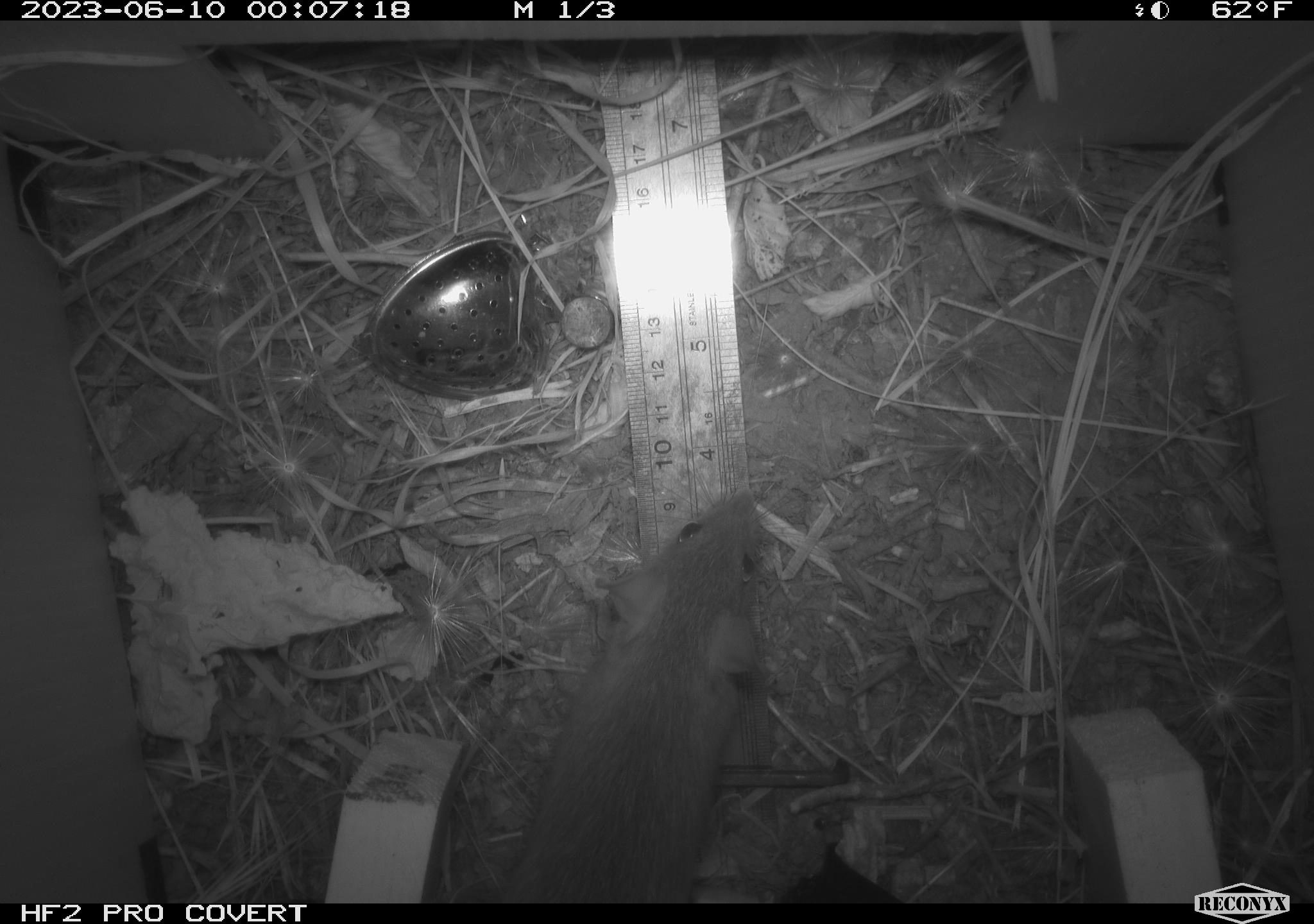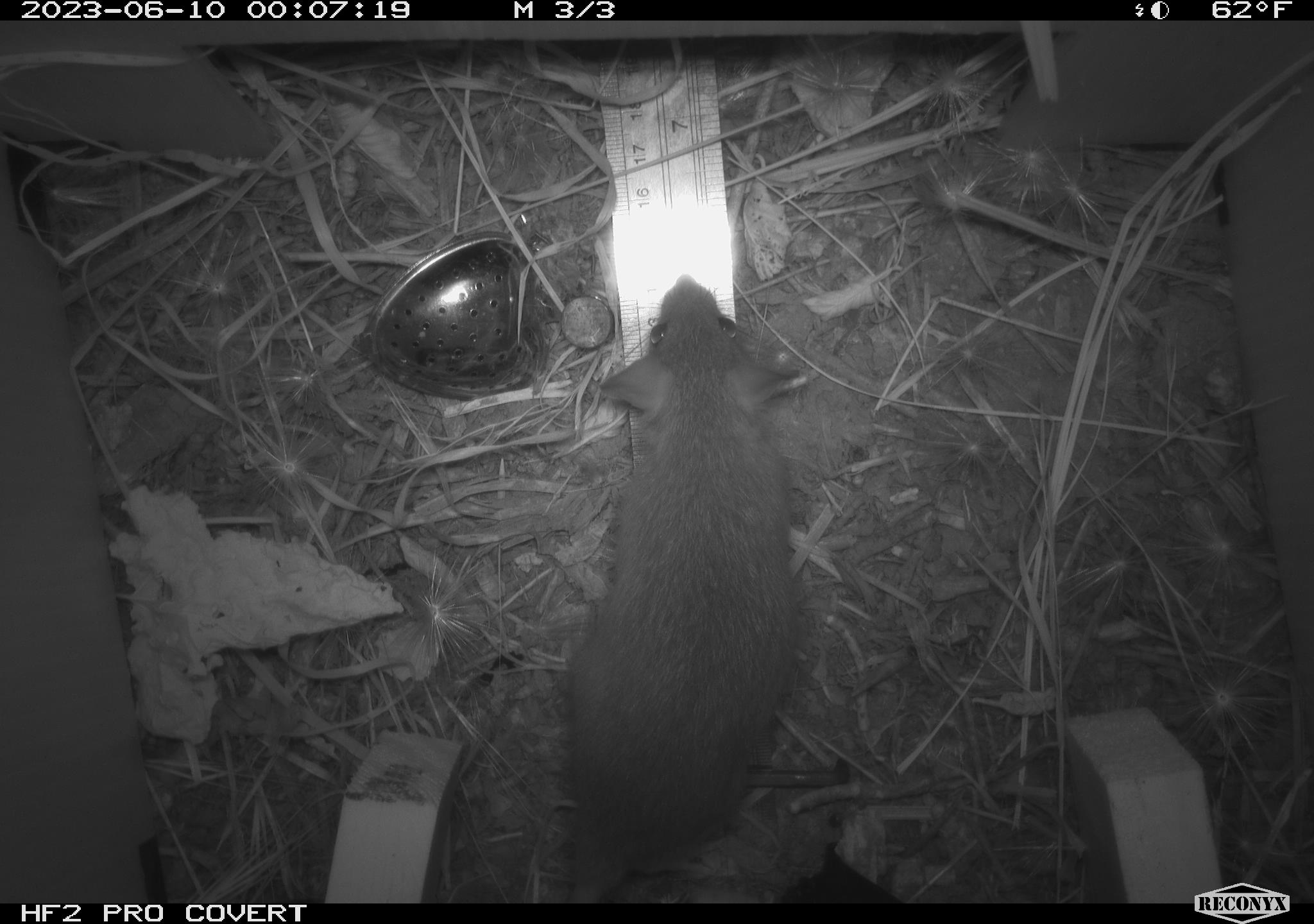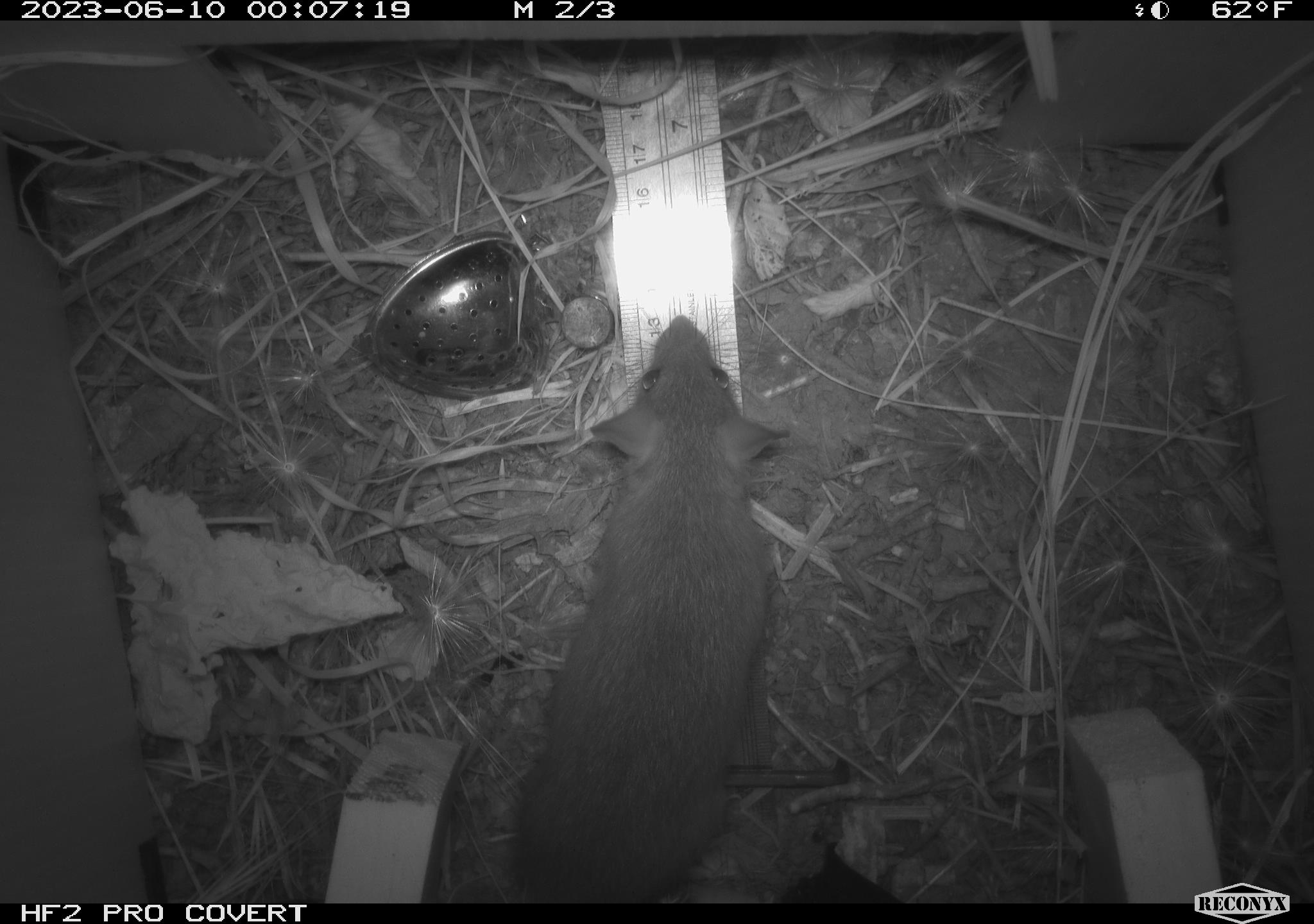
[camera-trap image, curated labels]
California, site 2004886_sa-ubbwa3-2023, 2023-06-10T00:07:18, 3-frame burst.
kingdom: Animalia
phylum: Chordata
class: Mammalia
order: Rodentia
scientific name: Rodentia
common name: mouse species